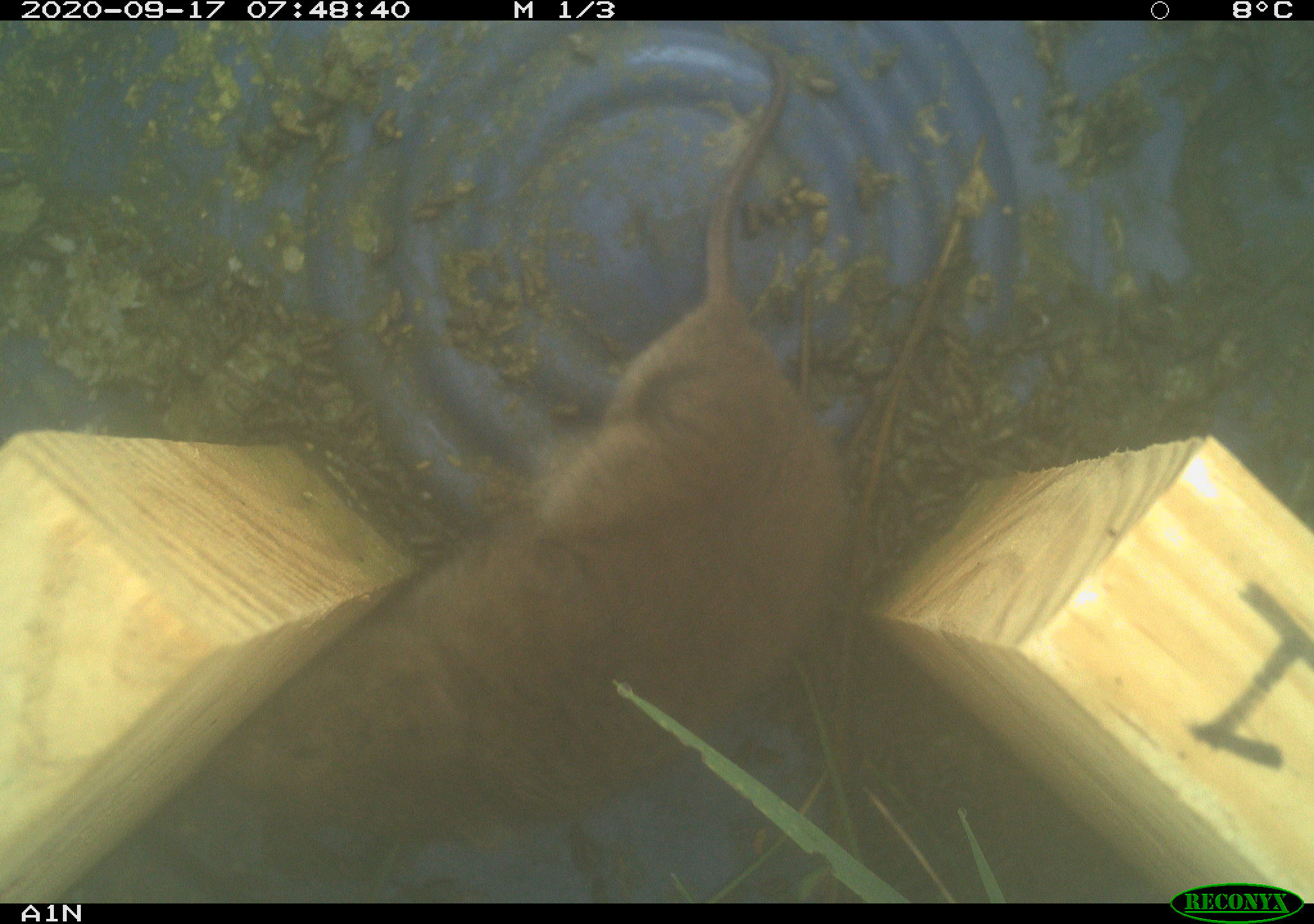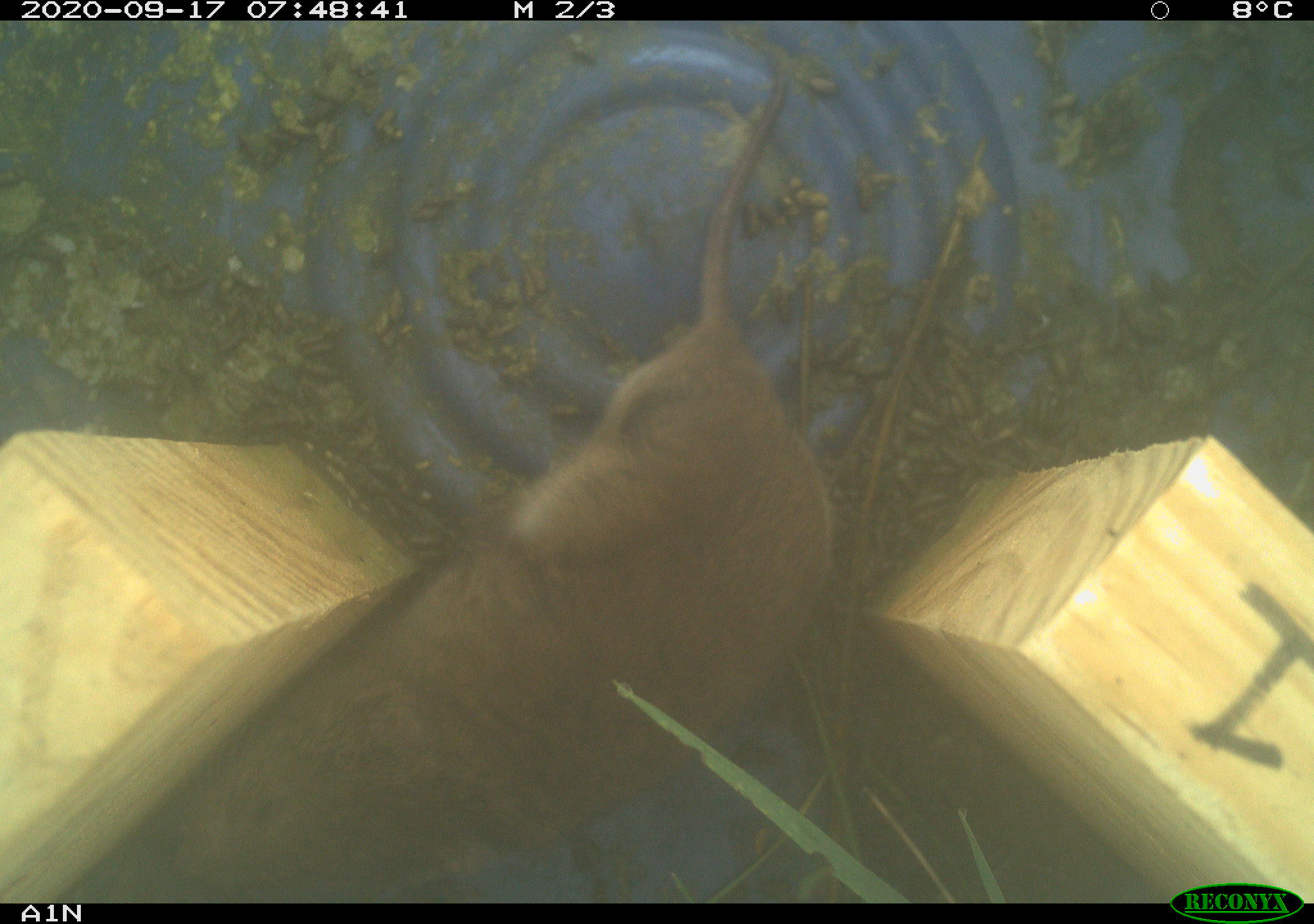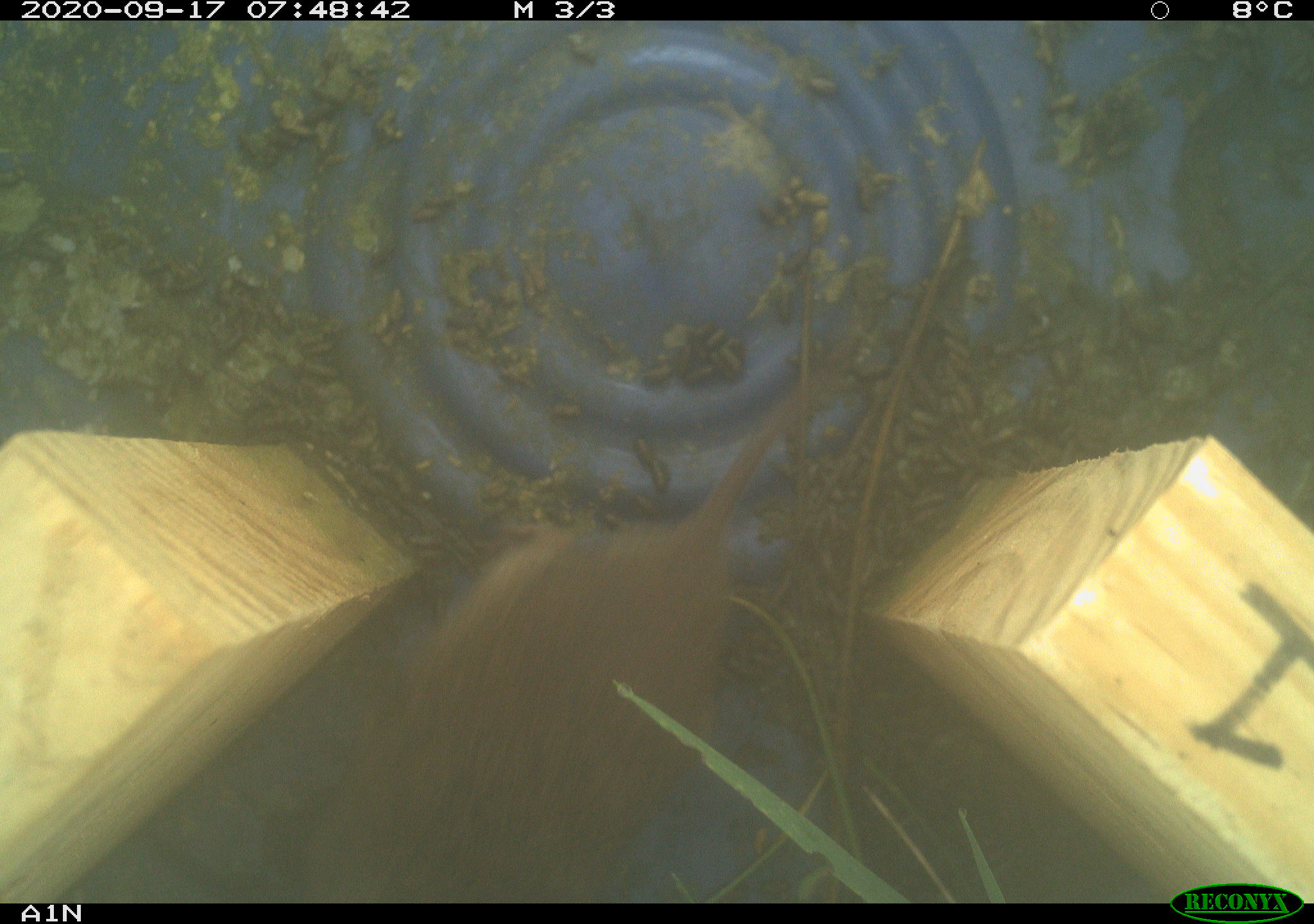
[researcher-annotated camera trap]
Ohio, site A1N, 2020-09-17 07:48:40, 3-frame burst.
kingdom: Animalia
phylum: Chordata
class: Mammalia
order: Rodentia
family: Cricetidae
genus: Microtus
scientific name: Microtus pennsylvanicus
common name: meadow vole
Meadow vole (Microtus pennsylvanicus).